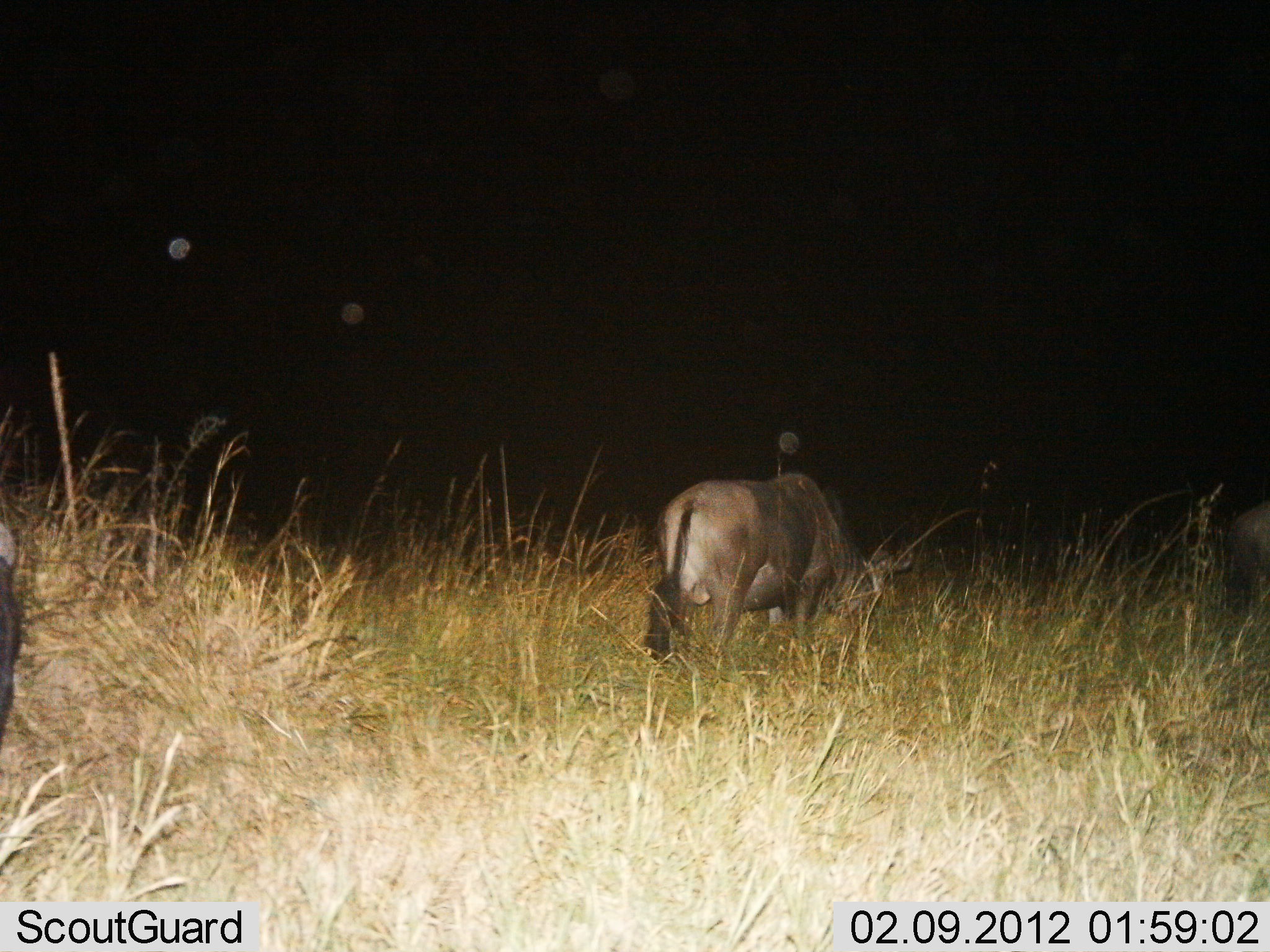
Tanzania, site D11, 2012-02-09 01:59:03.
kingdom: Animalia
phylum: Chordata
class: Mammalia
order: Artiodactyla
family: Bovidae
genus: Connochaetes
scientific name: Connochaetes taurinus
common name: blue wildebeest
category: wildebeest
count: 3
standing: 33%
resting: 6%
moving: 22%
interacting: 0%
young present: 0%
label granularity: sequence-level